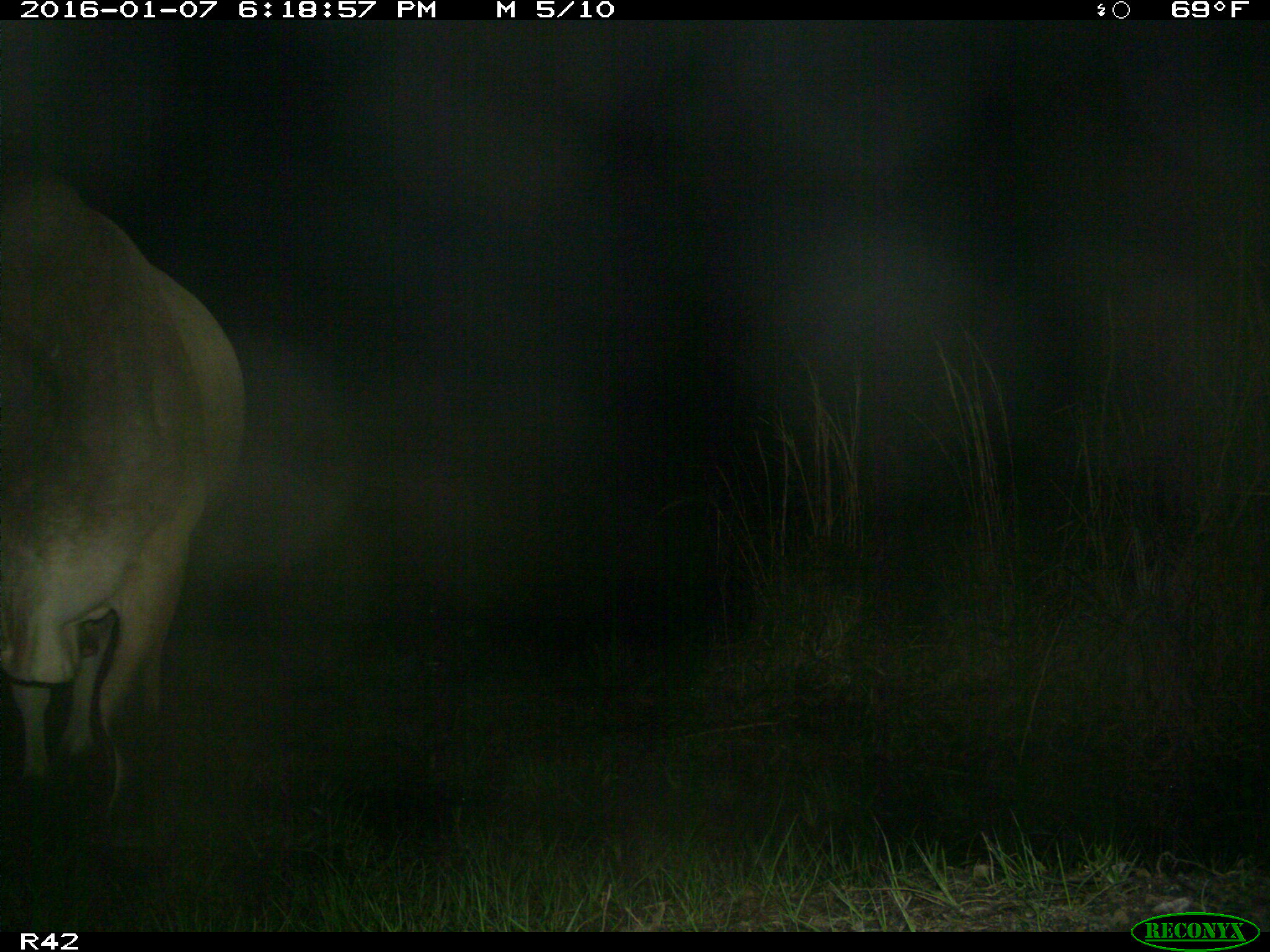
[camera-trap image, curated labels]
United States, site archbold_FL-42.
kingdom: Animalia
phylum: Chordata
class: Mammalia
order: Artiodactyla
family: Bovidae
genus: Bos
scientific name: Bos taurus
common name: domestic cow